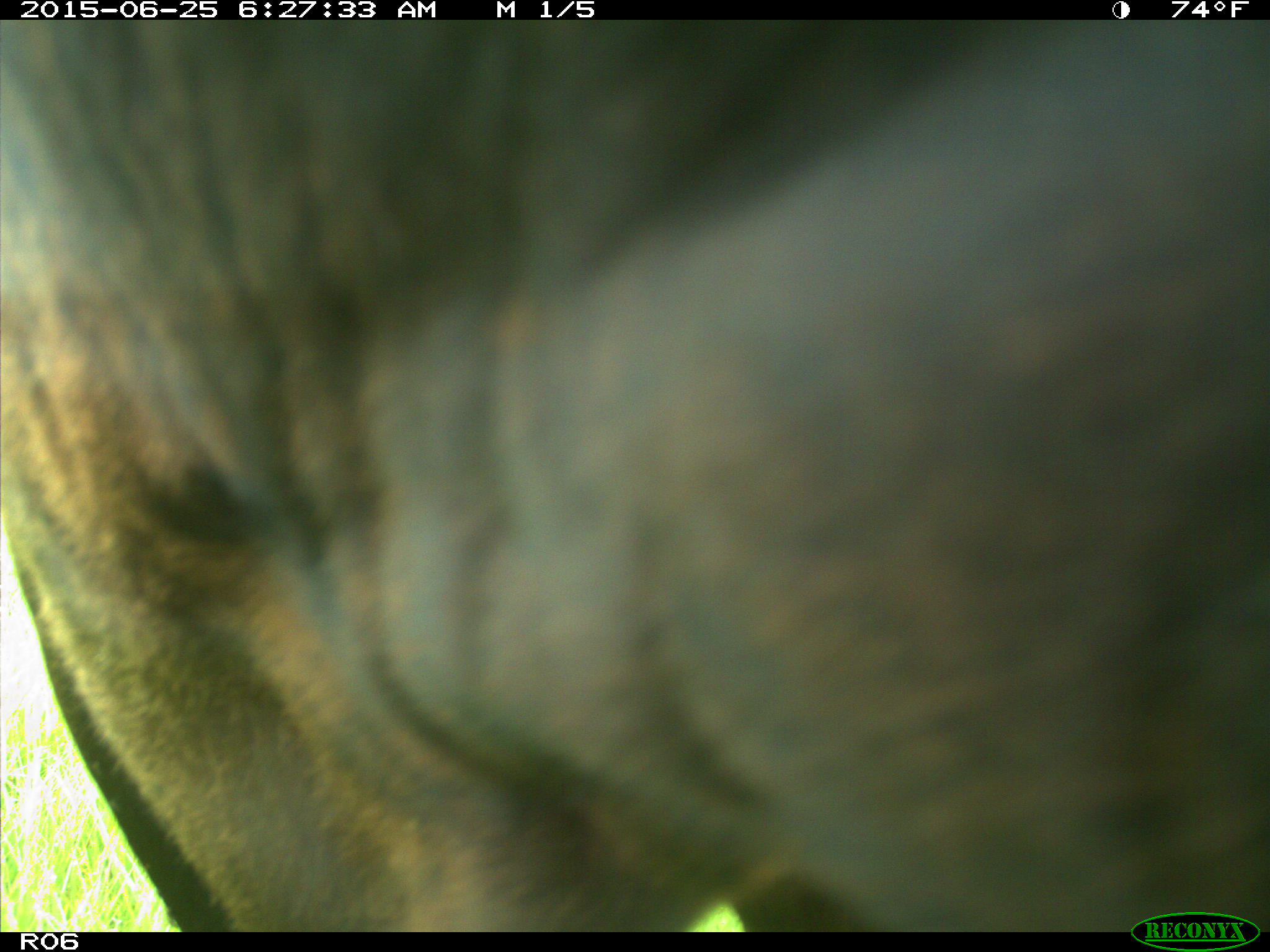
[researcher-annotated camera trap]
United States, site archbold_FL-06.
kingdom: Animalia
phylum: Chordata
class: Mammalia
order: Artiodactyla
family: Bovidae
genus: Bos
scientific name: Bos taurus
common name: domestic cow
Bos taurus (domestic cow).